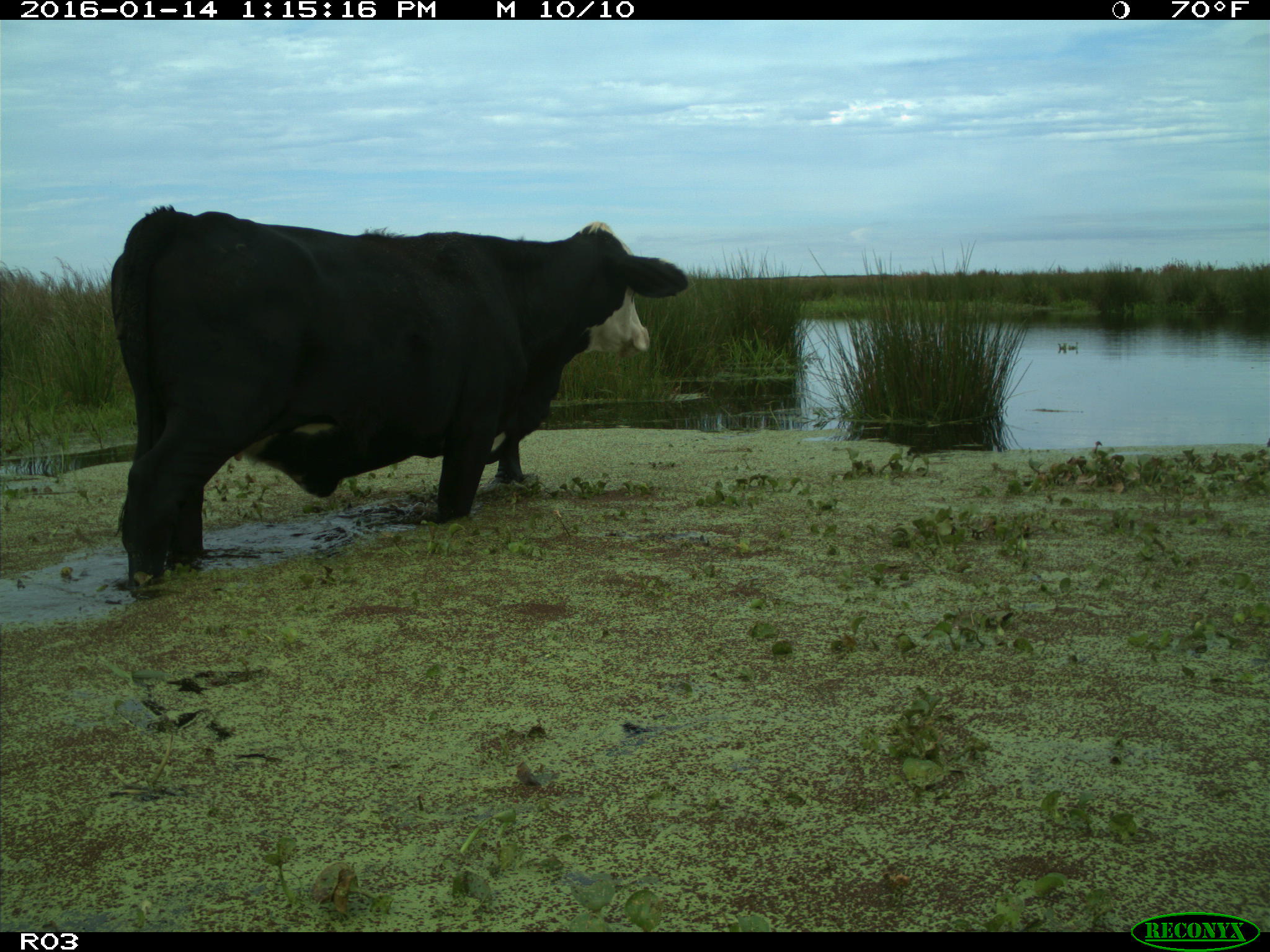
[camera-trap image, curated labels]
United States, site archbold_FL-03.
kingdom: Animalia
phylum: Chordata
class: Mammalia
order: Artiodactyla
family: Bovidae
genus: Bos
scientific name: Bos taurus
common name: domestic cow